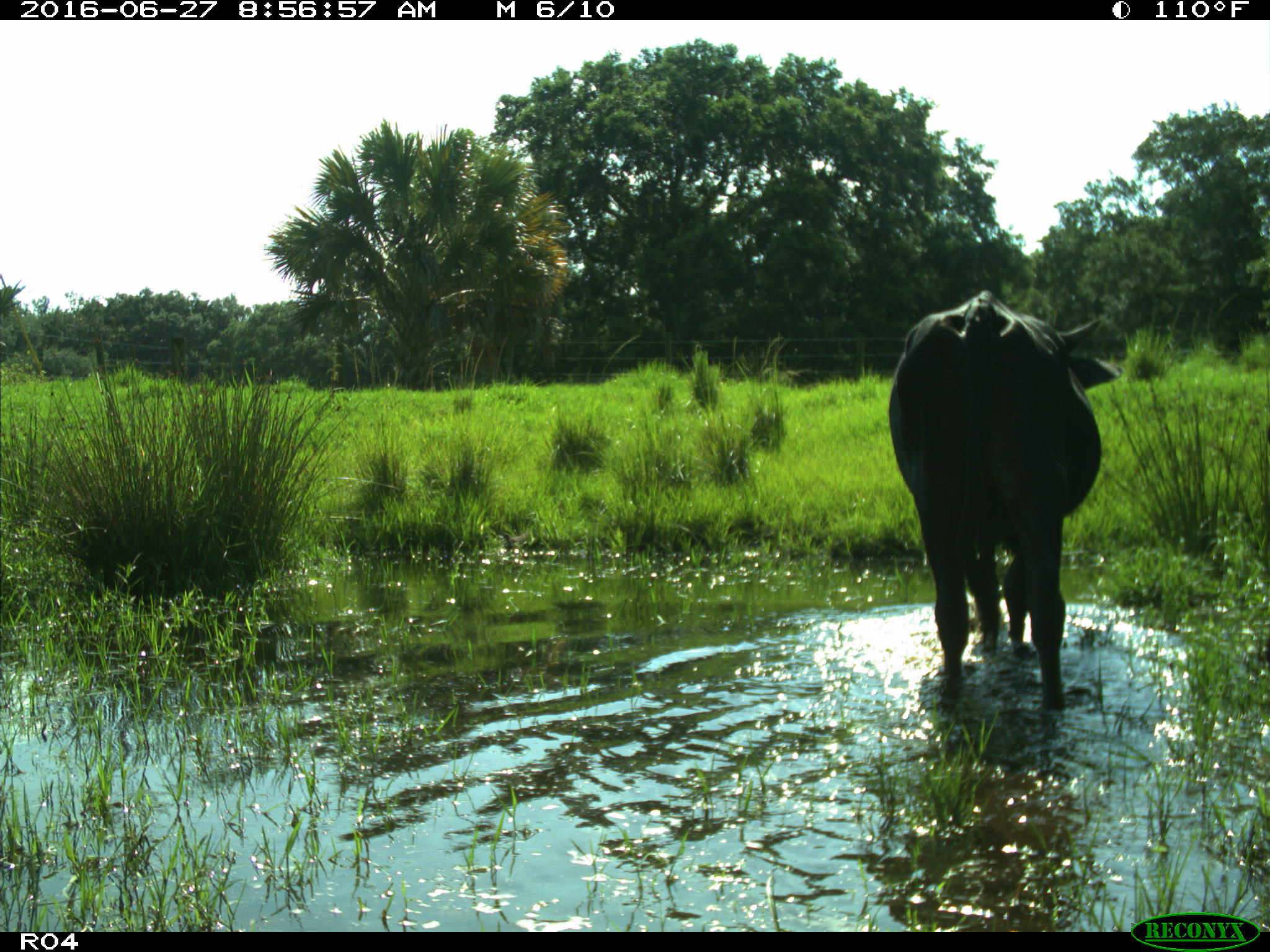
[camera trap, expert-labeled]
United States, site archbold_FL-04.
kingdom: Animalia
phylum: Chordata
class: Mammalia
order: Artiodactyla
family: Bovidae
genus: Bos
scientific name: Bos taurus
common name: domestic cow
Bos taurus (domestic cow).